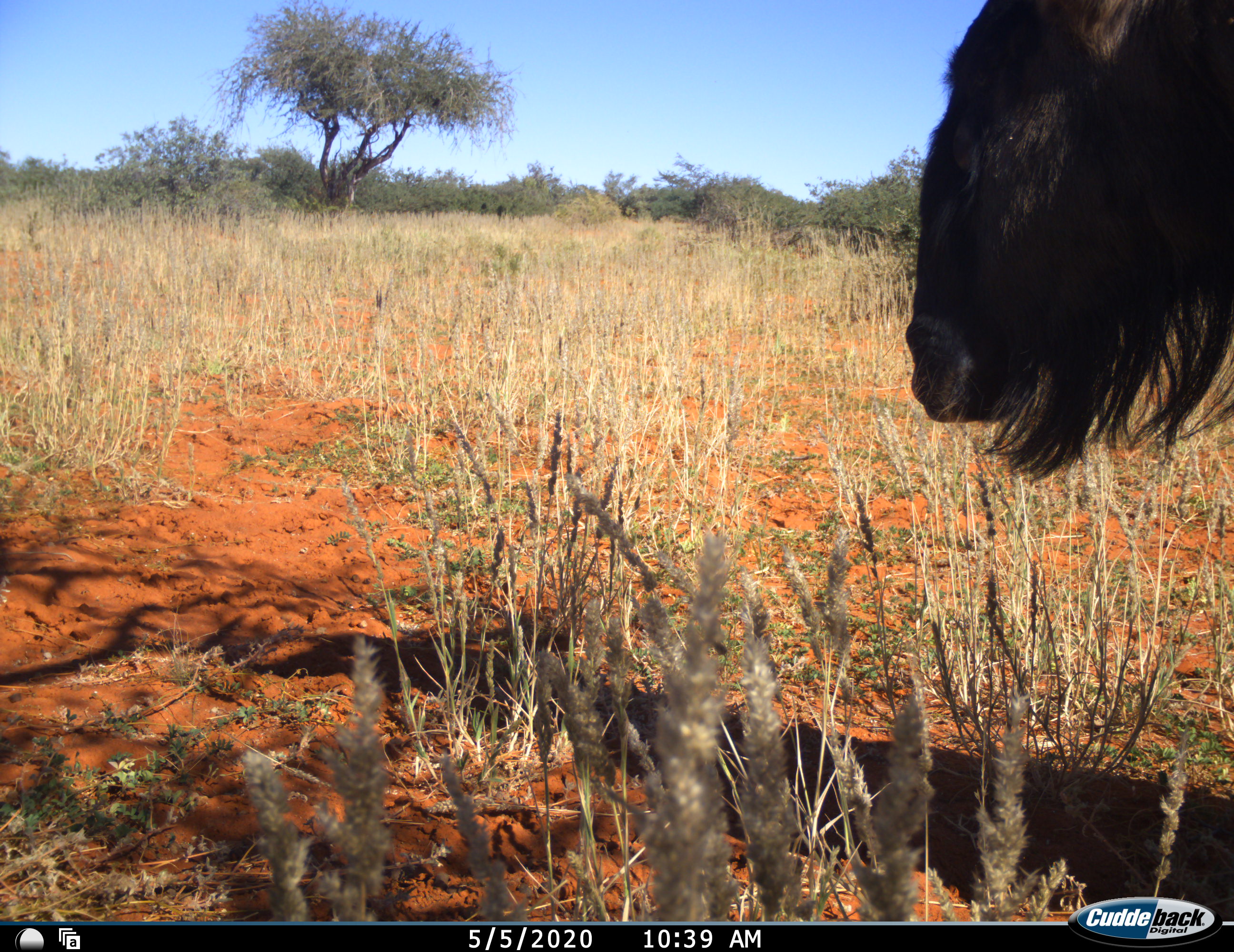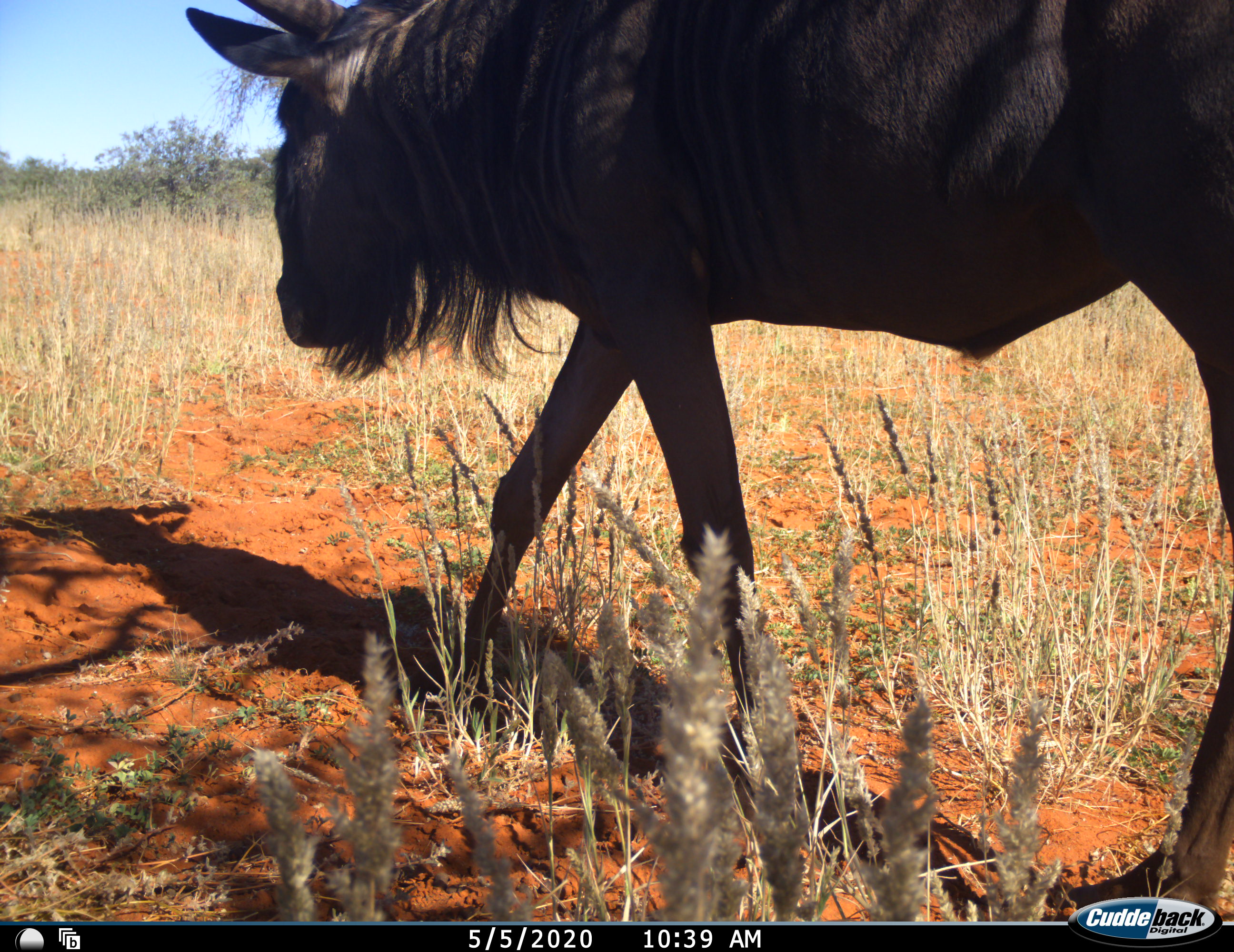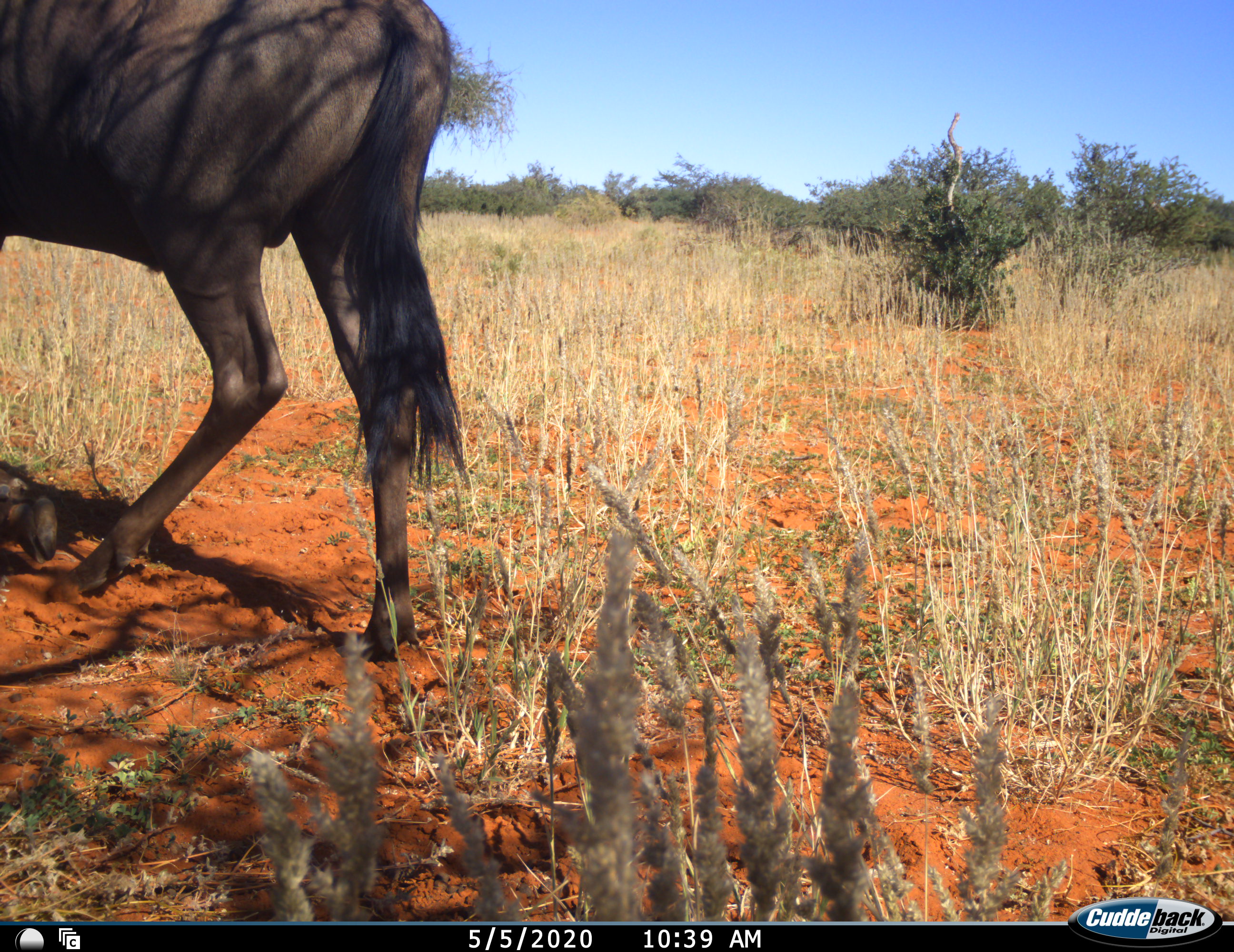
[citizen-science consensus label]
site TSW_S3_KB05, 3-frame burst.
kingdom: Animalia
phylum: Chordata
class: Mammalia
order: Artiodactyla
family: Bovidae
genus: Connochaetes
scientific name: Connochaetes taurinus taurinus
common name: blue wildebeest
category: wildebeestblue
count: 1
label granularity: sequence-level